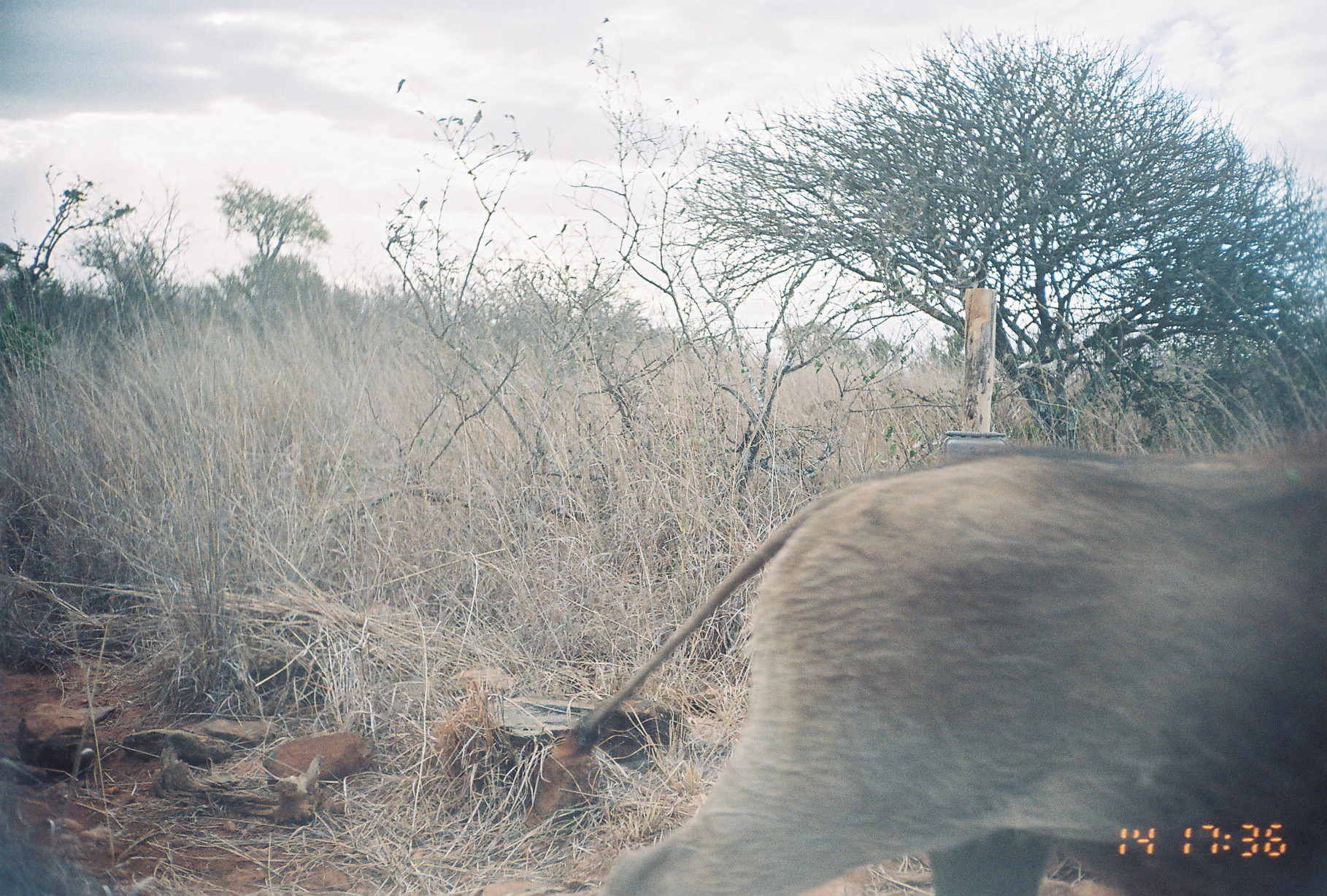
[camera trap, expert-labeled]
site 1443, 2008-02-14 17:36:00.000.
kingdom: Animalia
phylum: Chordata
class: Mammalia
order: Artiodactyla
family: Suidae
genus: Phacochoerus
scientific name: Phacochoerus africanus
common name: common warthog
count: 1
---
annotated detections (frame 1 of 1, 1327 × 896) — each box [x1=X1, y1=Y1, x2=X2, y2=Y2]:
phacochoerus africanus: [x1=520, y1=431, x2=1326, y2=895]